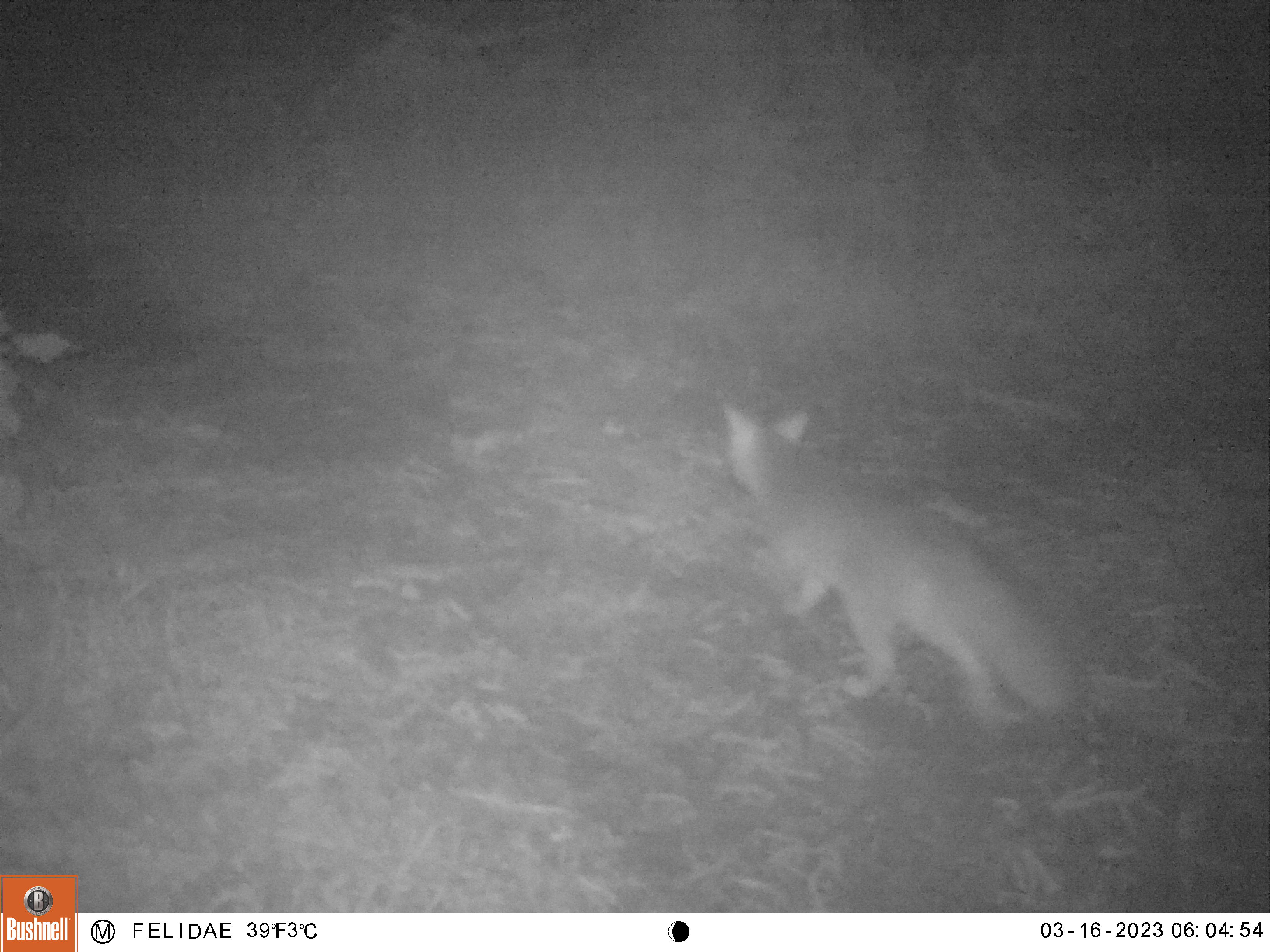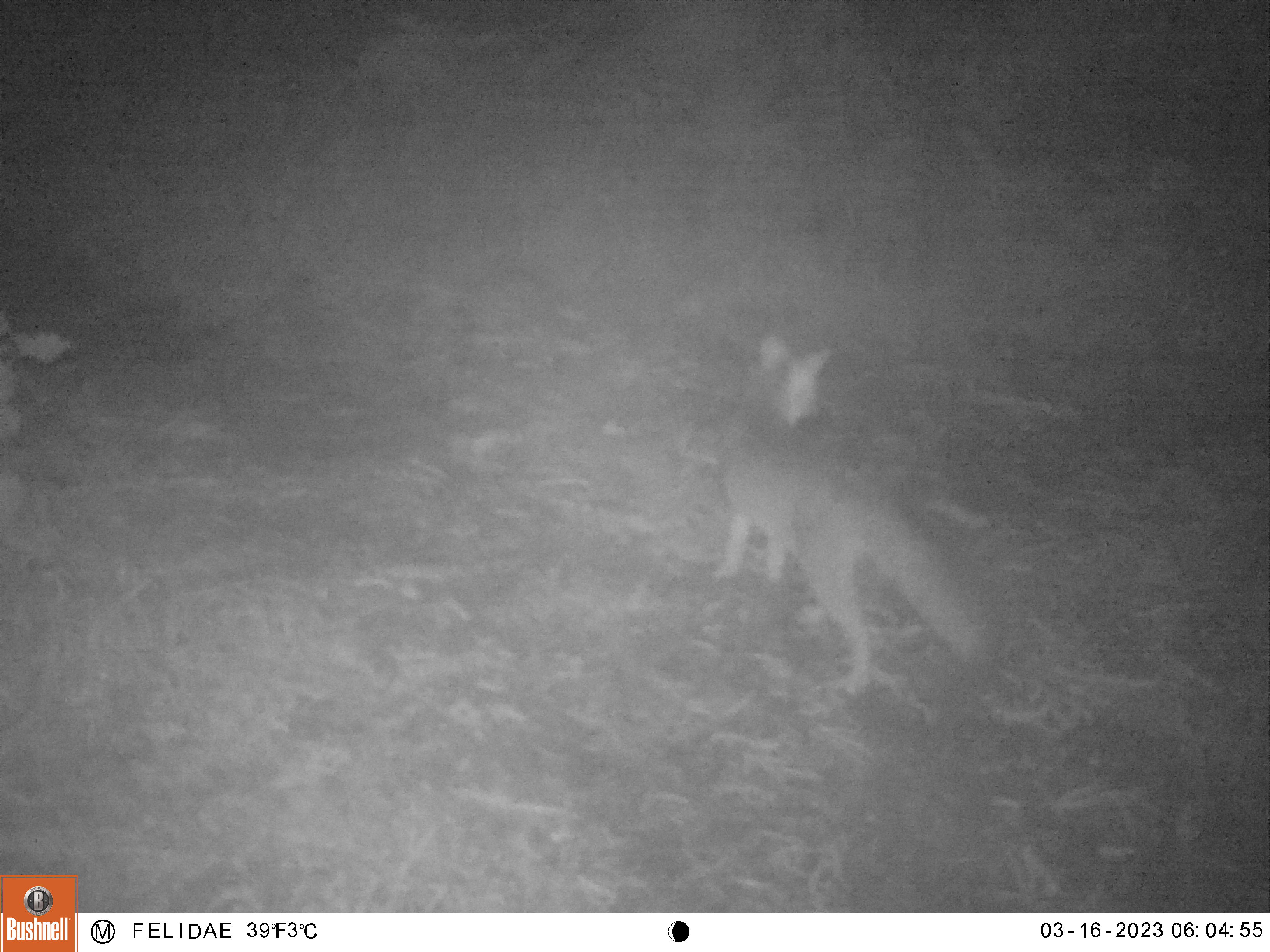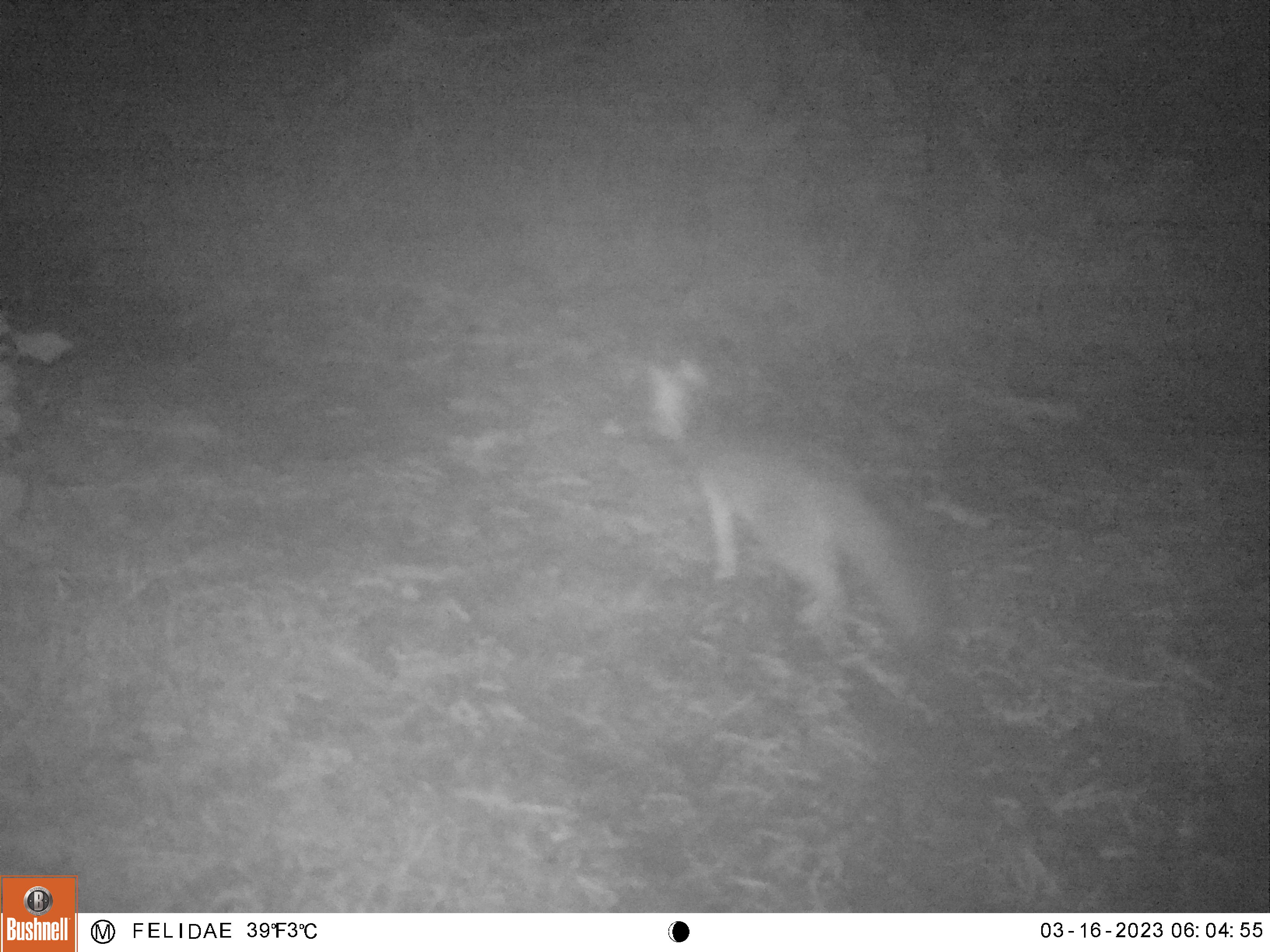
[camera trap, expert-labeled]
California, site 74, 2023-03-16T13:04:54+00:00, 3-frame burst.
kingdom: Animalia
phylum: Chordata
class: Mammalia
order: Carnivora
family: Canidae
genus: Urocyon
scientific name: Urocyon cinereoargenteus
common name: gray fox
Gray fox (Urocyon cinereoargenteus).